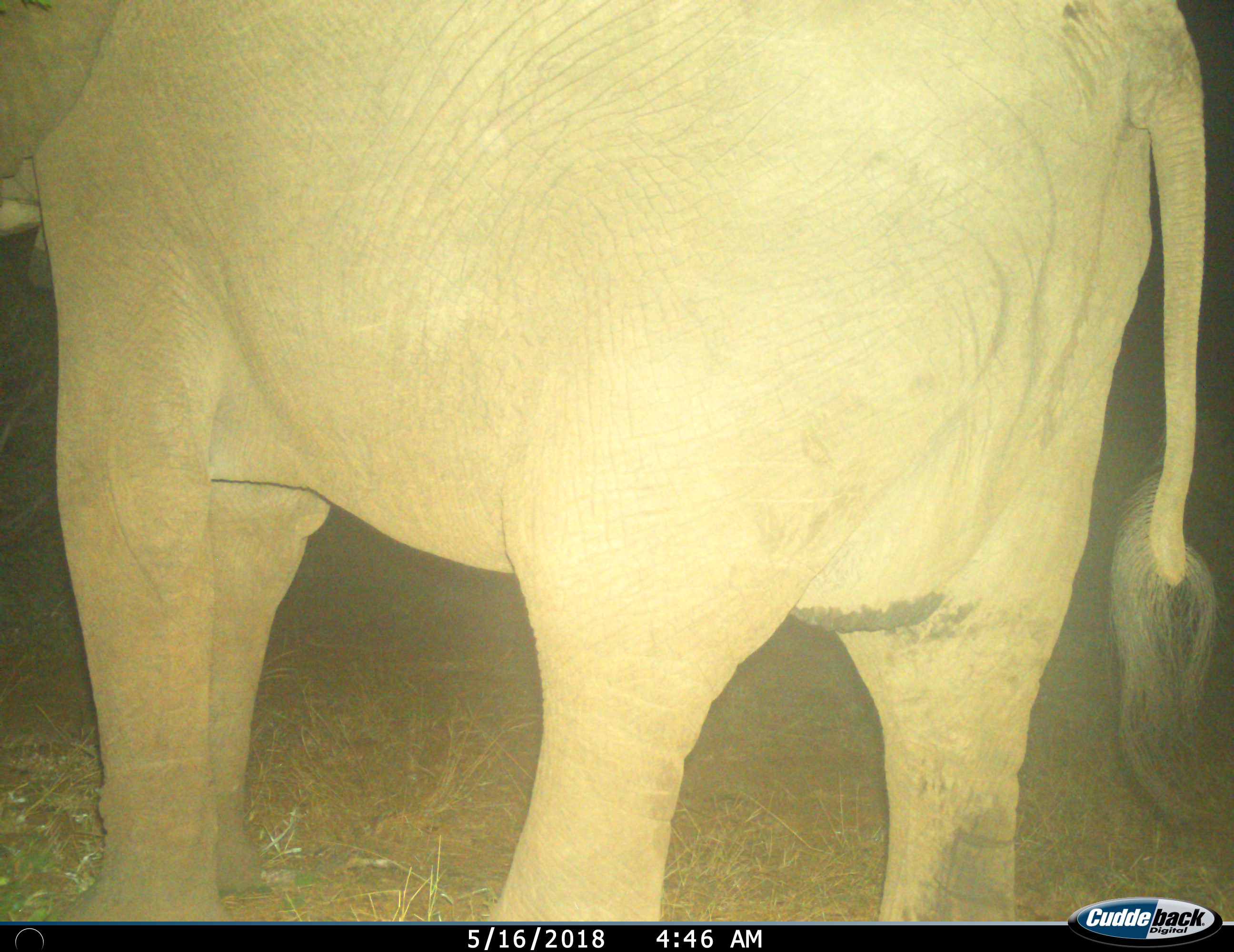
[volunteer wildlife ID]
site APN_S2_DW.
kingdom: Animalia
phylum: Chordata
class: Mammalia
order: Proboscidea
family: Elephantidae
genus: Loxodonta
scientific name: Loxodonta africana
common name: african bush elephant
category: elephant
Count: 1.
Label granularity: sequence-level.